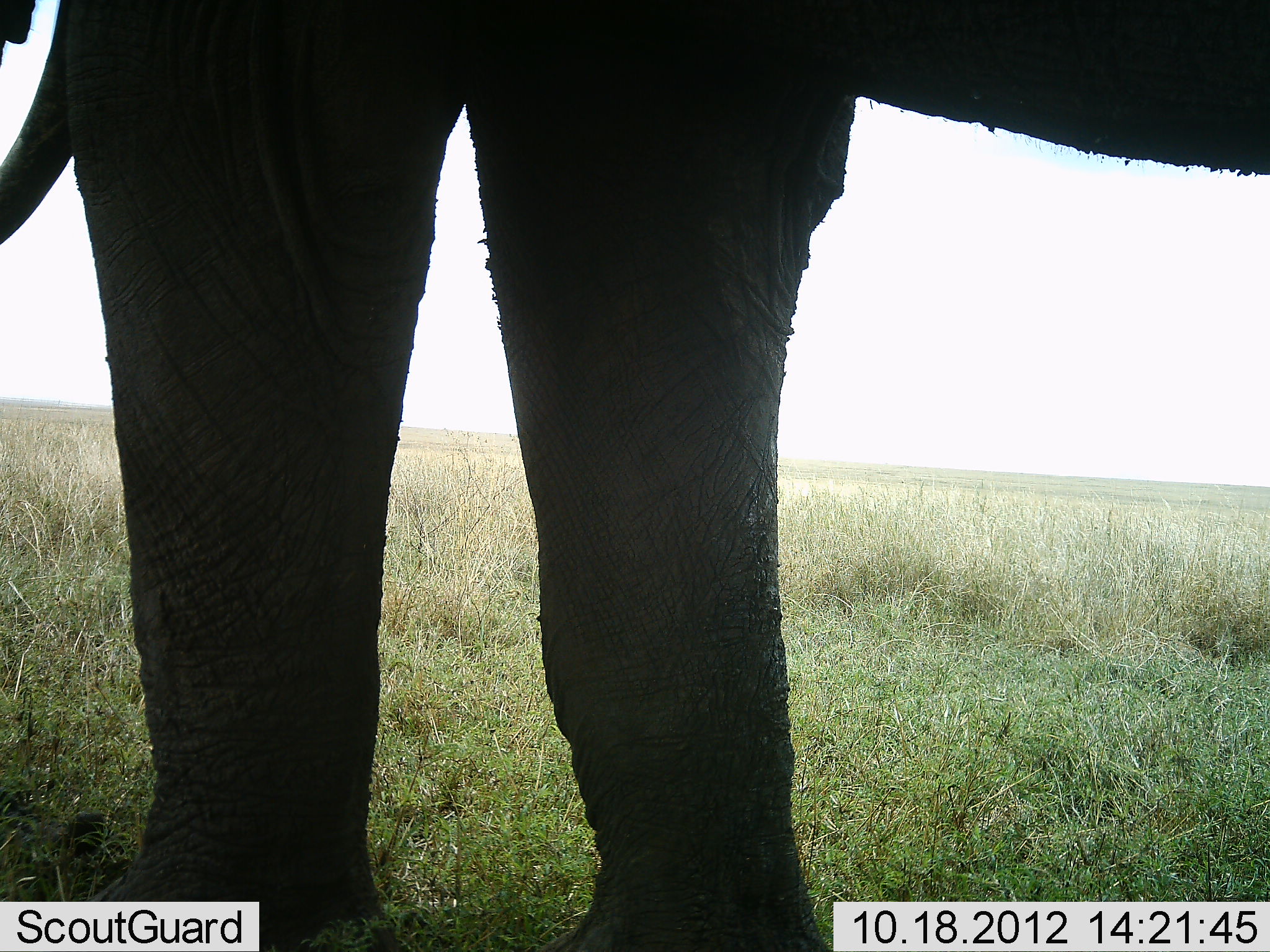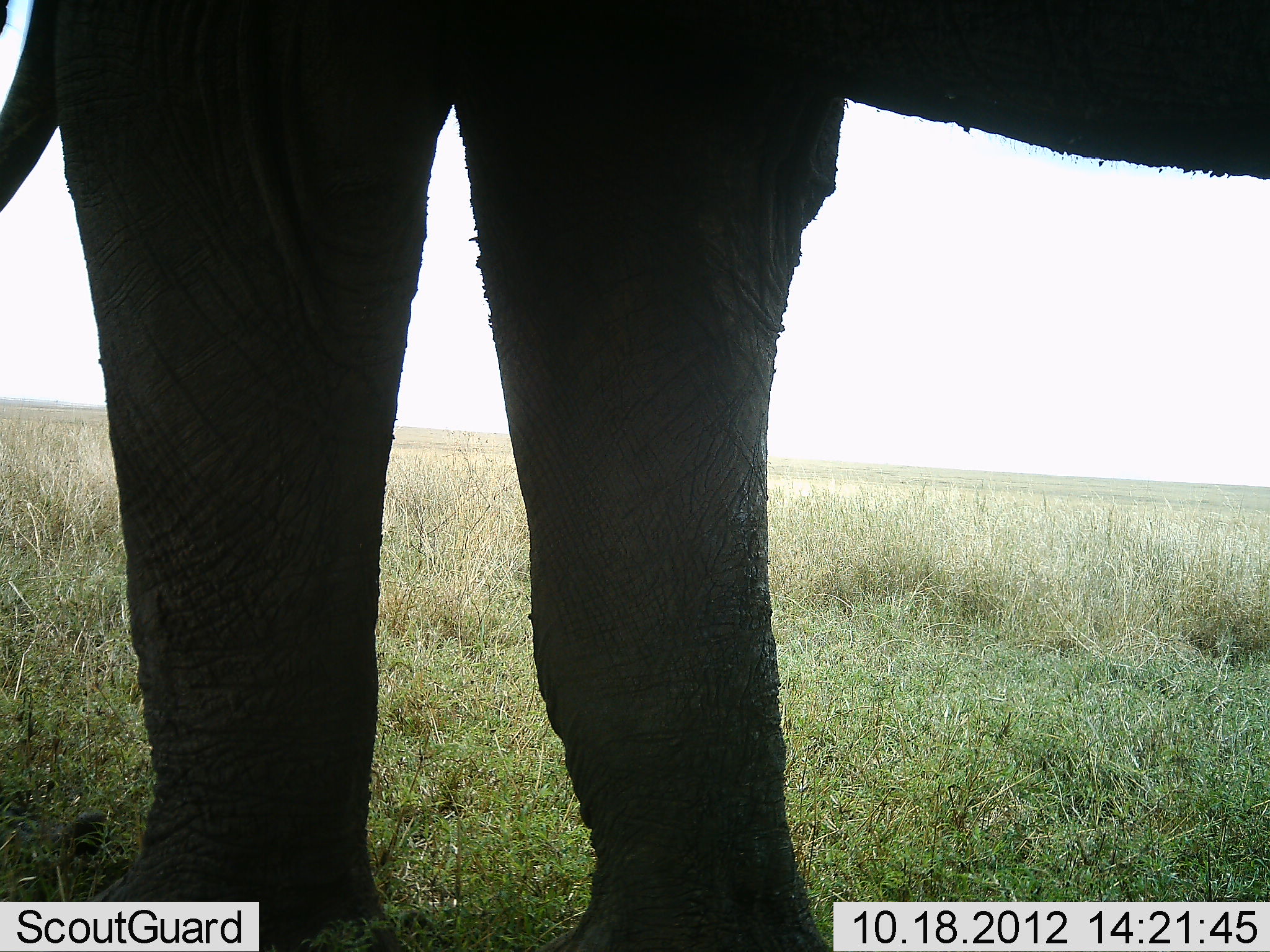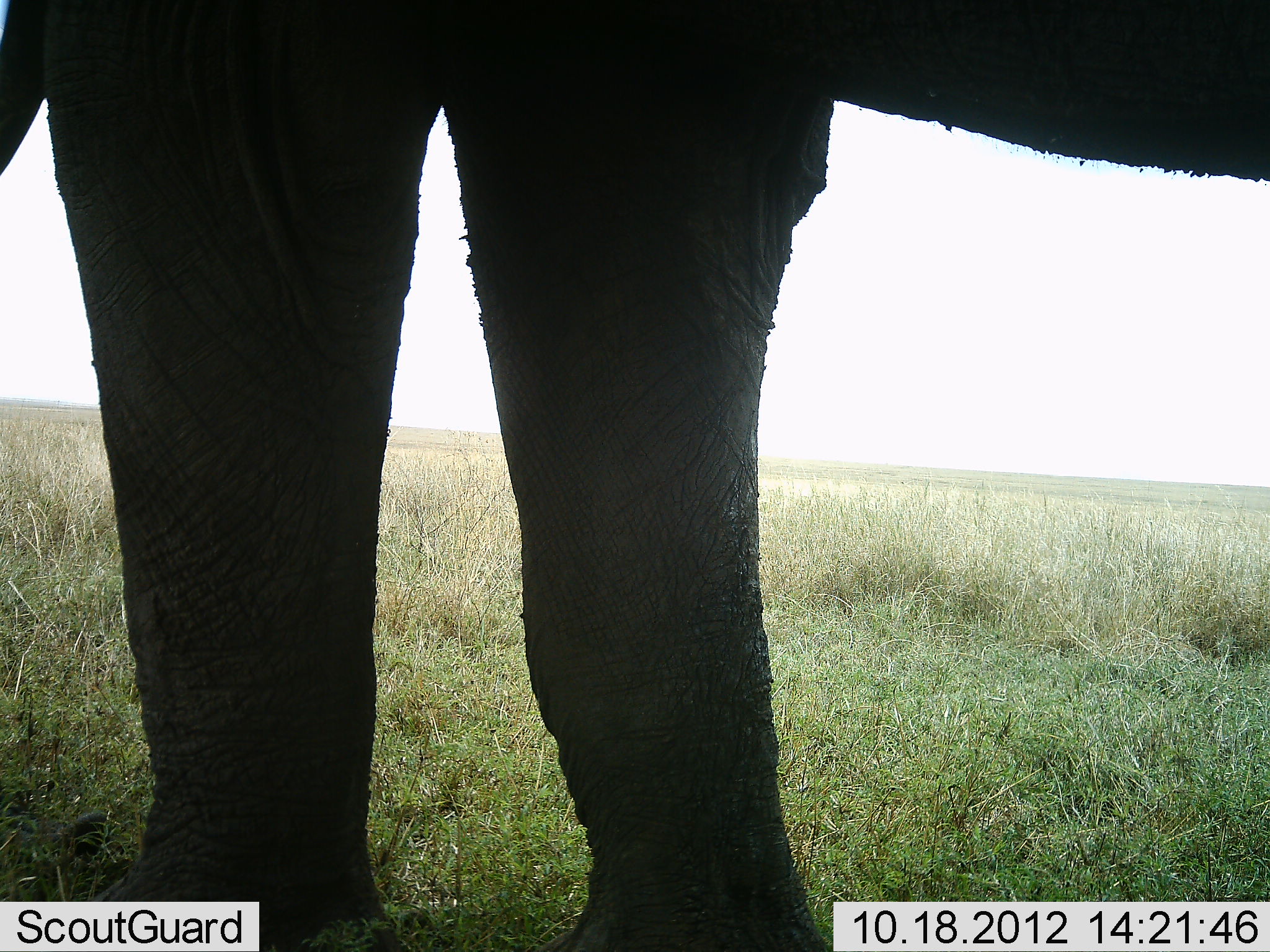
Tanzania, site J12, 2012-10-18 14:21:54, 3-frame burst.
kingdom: Animalia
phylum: Chordata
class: Mammalia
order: Proboscidea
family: Elephantidae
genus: Loxodonta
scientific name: Loxodonta africana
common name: african bush elephant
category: elephant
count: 1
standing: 100%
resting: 0%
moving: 0%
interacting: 0%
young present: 0%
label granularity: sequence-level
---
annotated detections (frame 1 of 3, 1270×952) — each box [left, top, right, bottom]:
animal: [0, 0, 1270, 951]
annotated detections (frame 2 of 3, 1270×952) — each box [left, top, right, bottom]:
animal: [0, 0, 1269, 951]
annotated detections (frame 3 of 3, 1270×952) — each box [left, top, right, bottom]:
animal: [0, 0, 1270, 952]